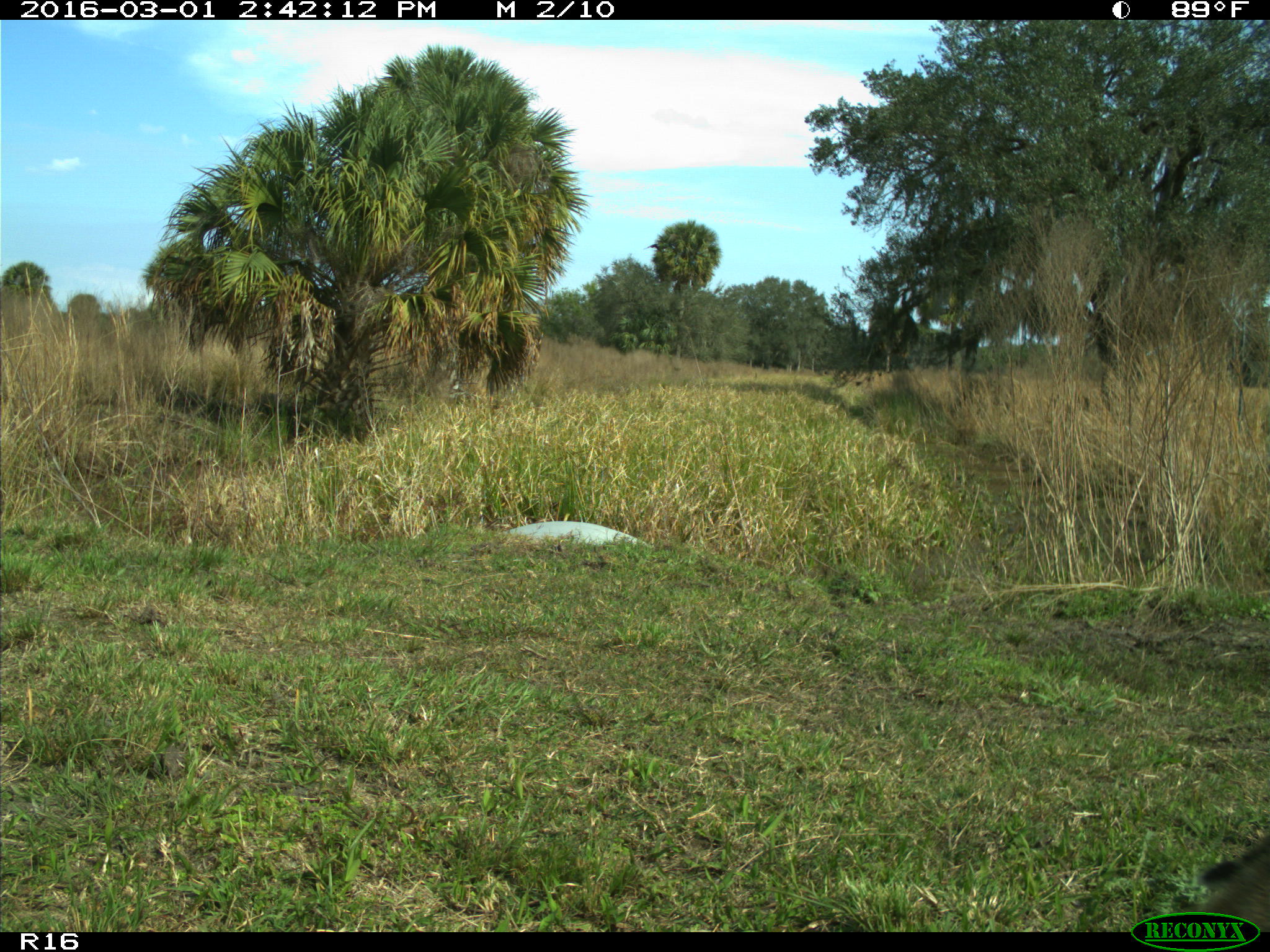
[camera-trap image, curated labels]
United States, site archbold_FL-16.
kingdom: Animalia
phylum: Chordata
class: Mammalia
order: Carnivora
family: Felidae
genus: Lynx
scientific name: Lynx rufus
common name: bobcat